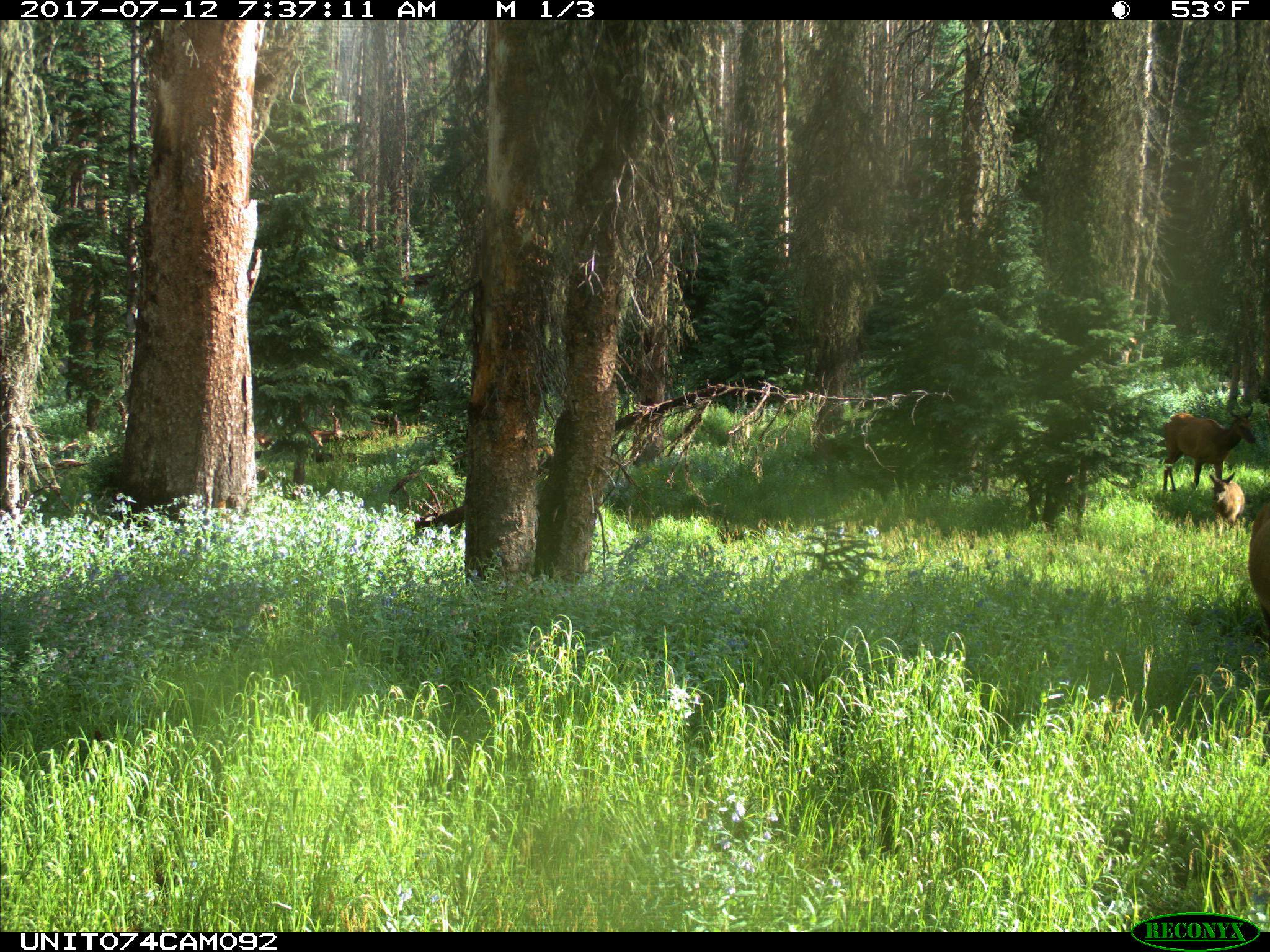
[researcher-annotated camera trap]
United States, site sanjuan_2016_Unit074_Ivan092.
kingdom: Animalia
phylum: Chordata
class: Mammalia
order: Artiodactyla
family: Cervidae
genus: Cervus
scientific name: Cervus elaphus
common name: red deer